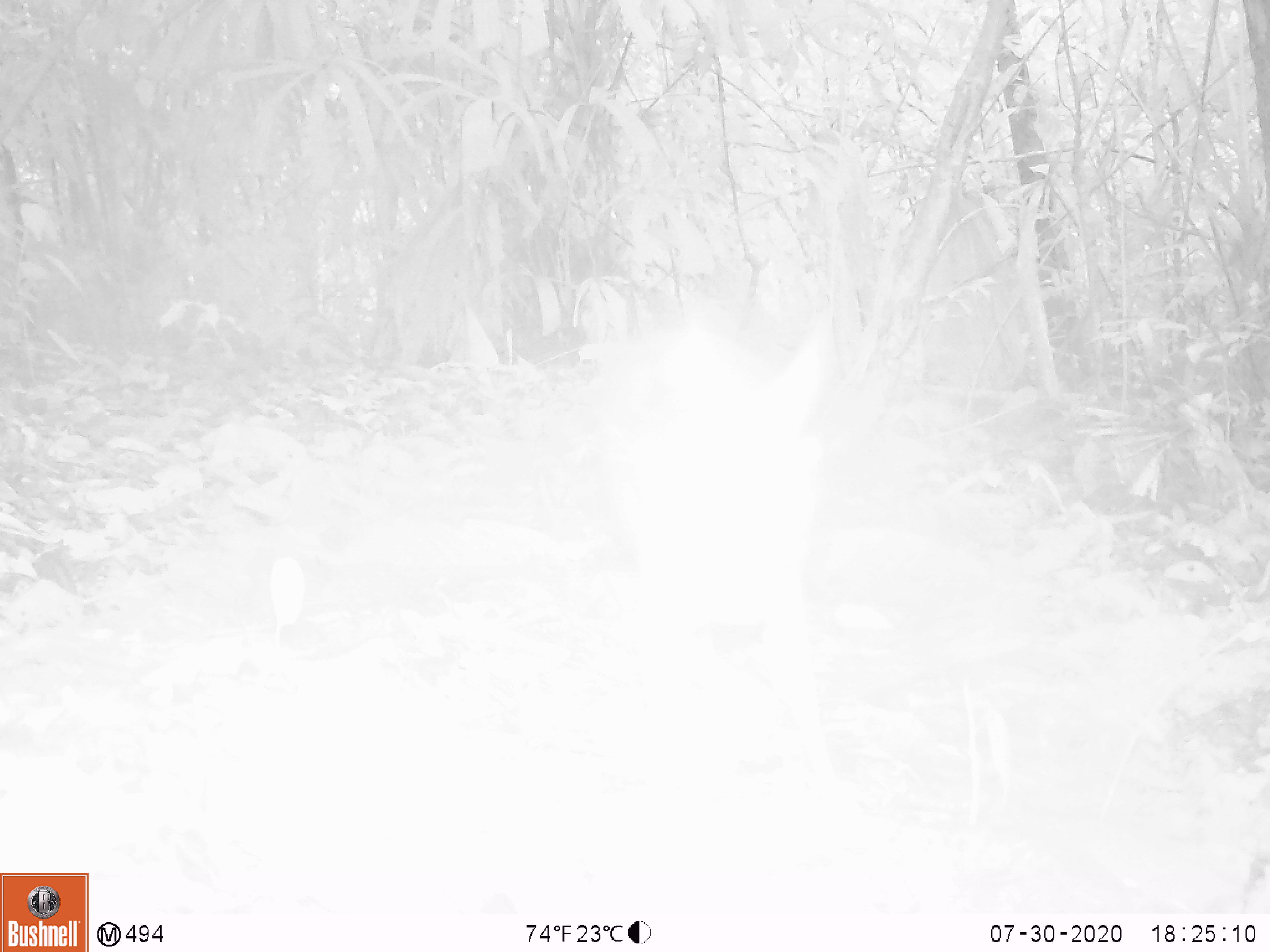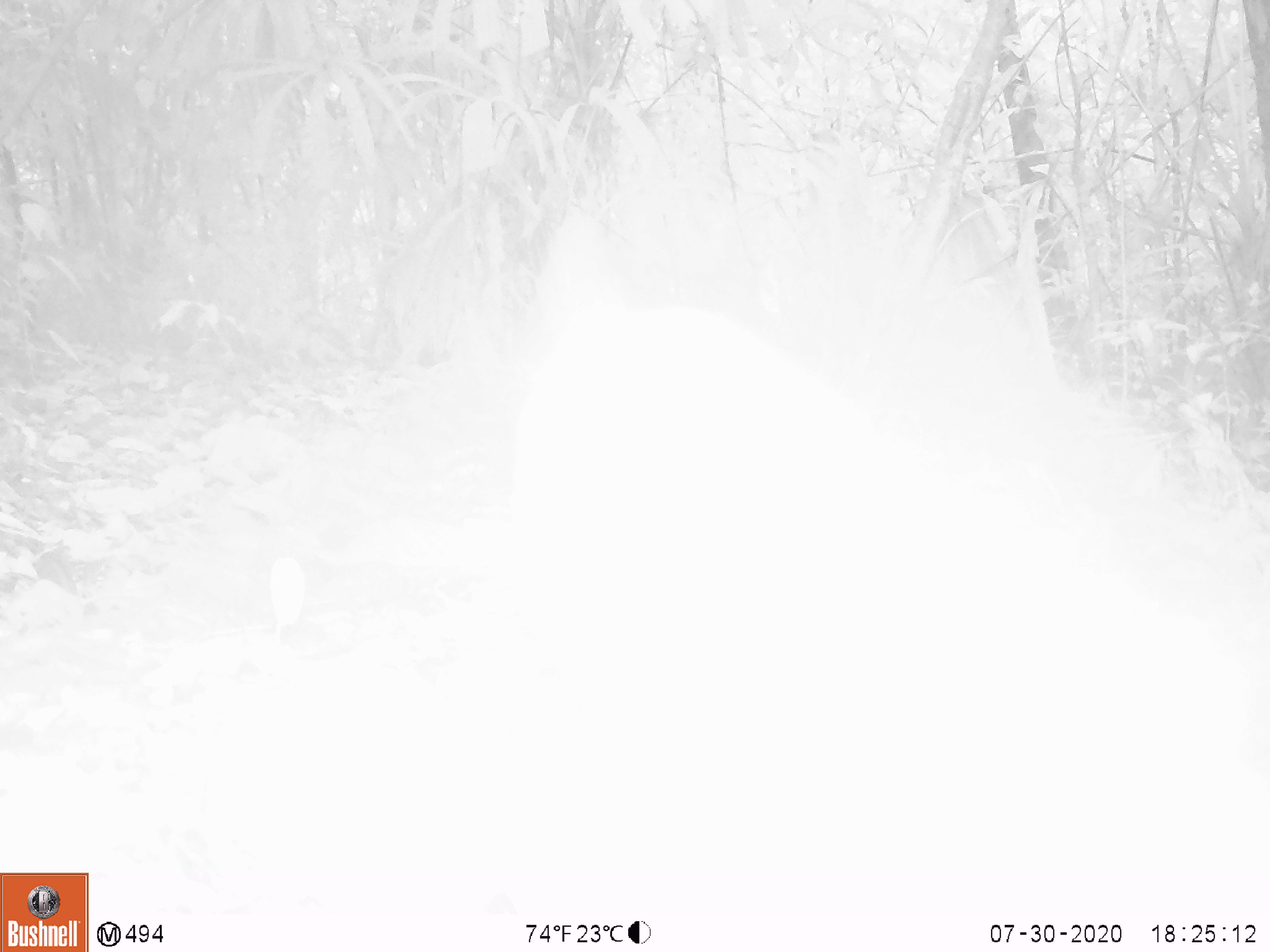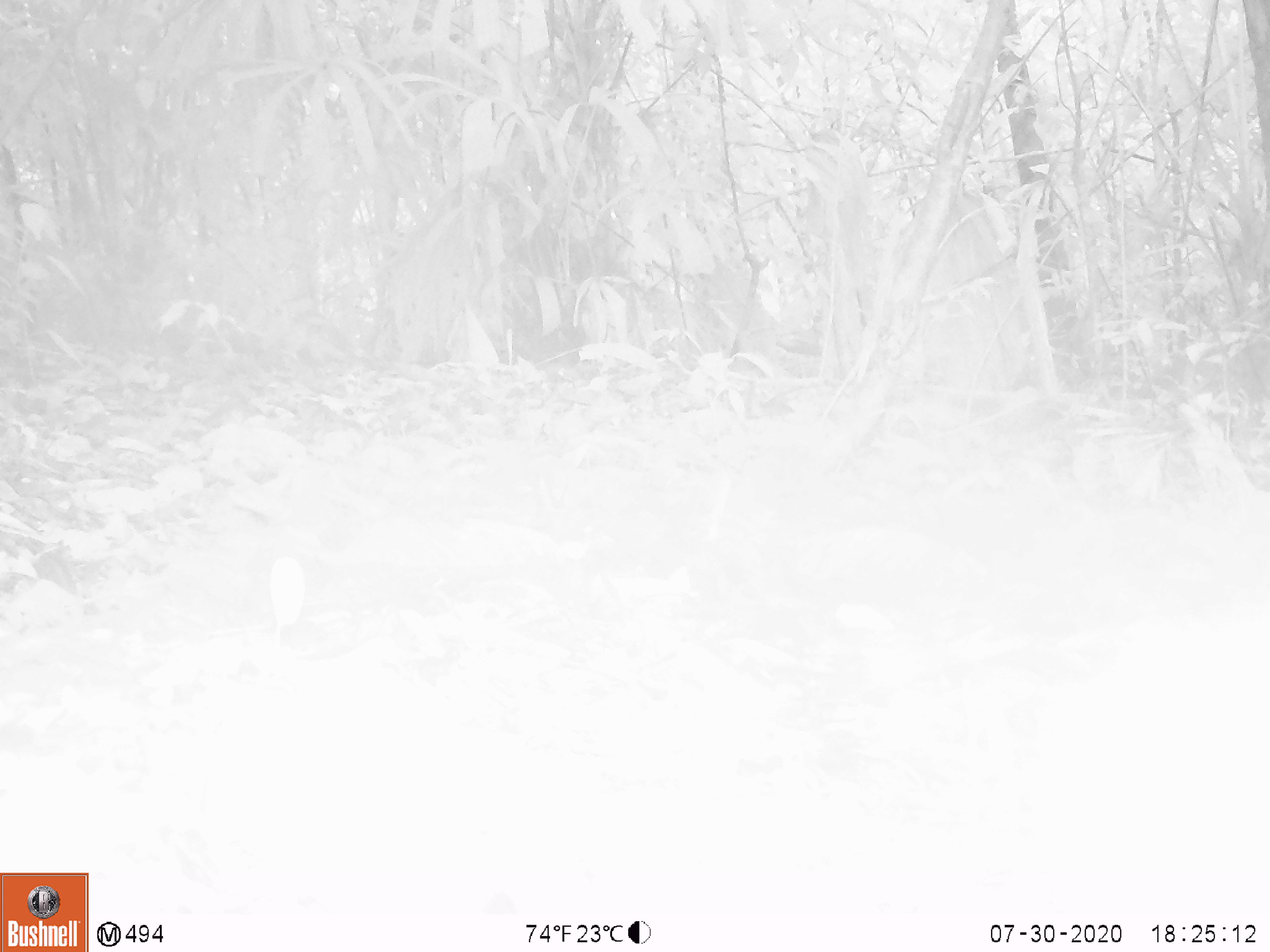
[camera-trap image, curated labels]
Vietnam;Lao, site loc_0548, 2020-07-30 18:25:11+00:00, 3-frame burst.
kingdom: Animalia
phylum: Chordata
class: Mammalia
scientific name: Mammalia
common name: mammal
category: unidentified small mammal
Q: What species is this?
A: Unidentified small mammal (mammal) (Mammalia).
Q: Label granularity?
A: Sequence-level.